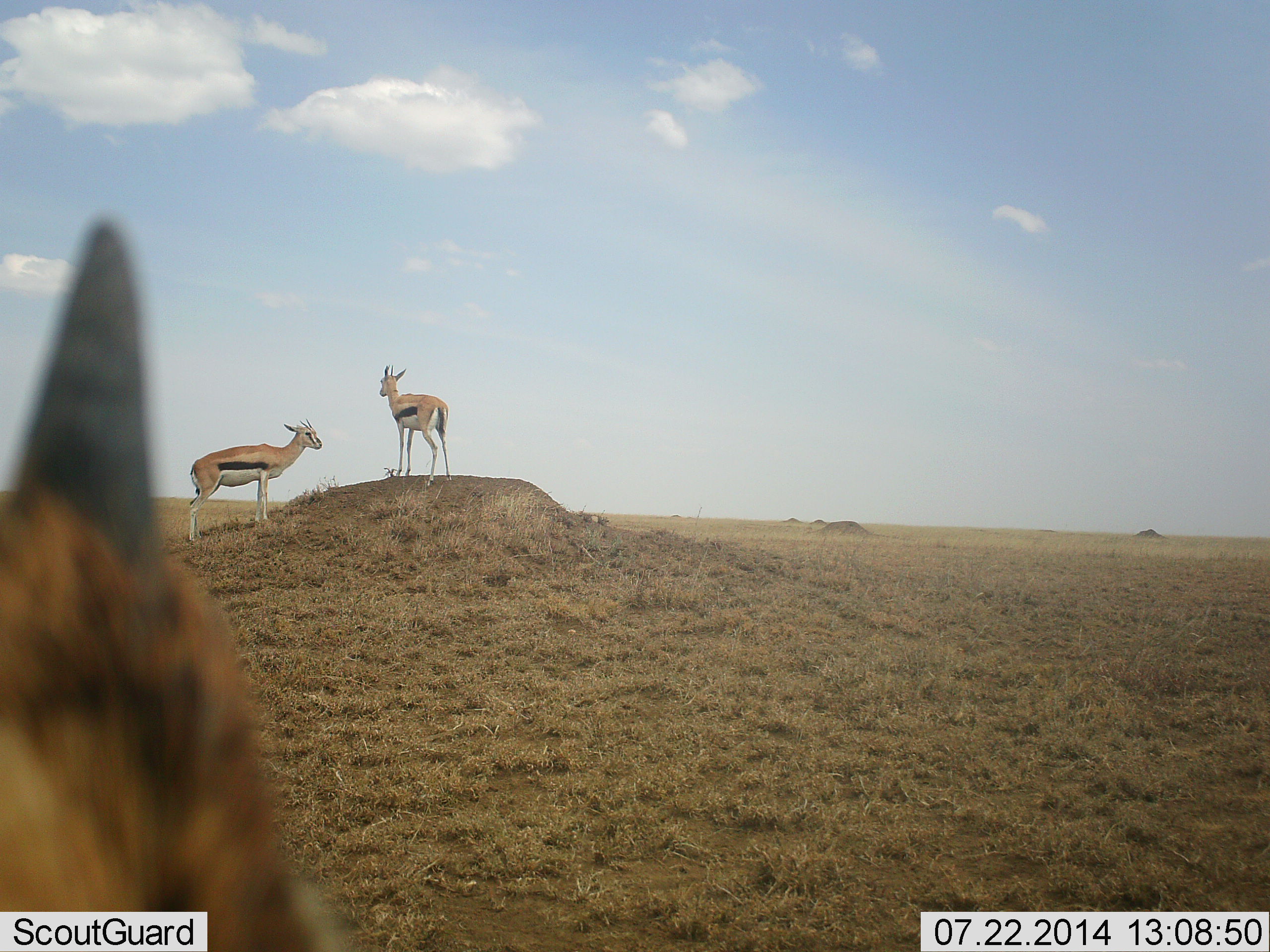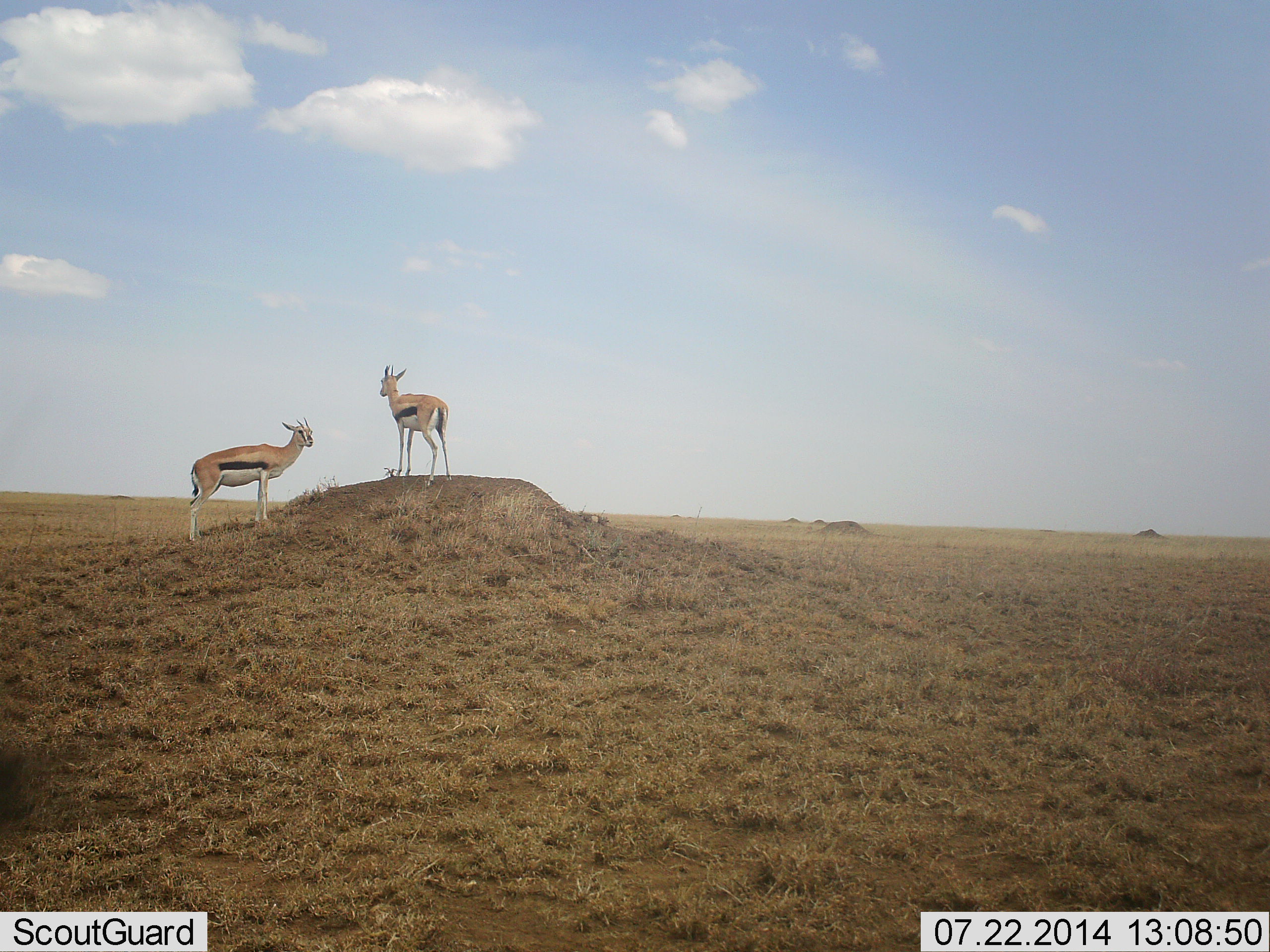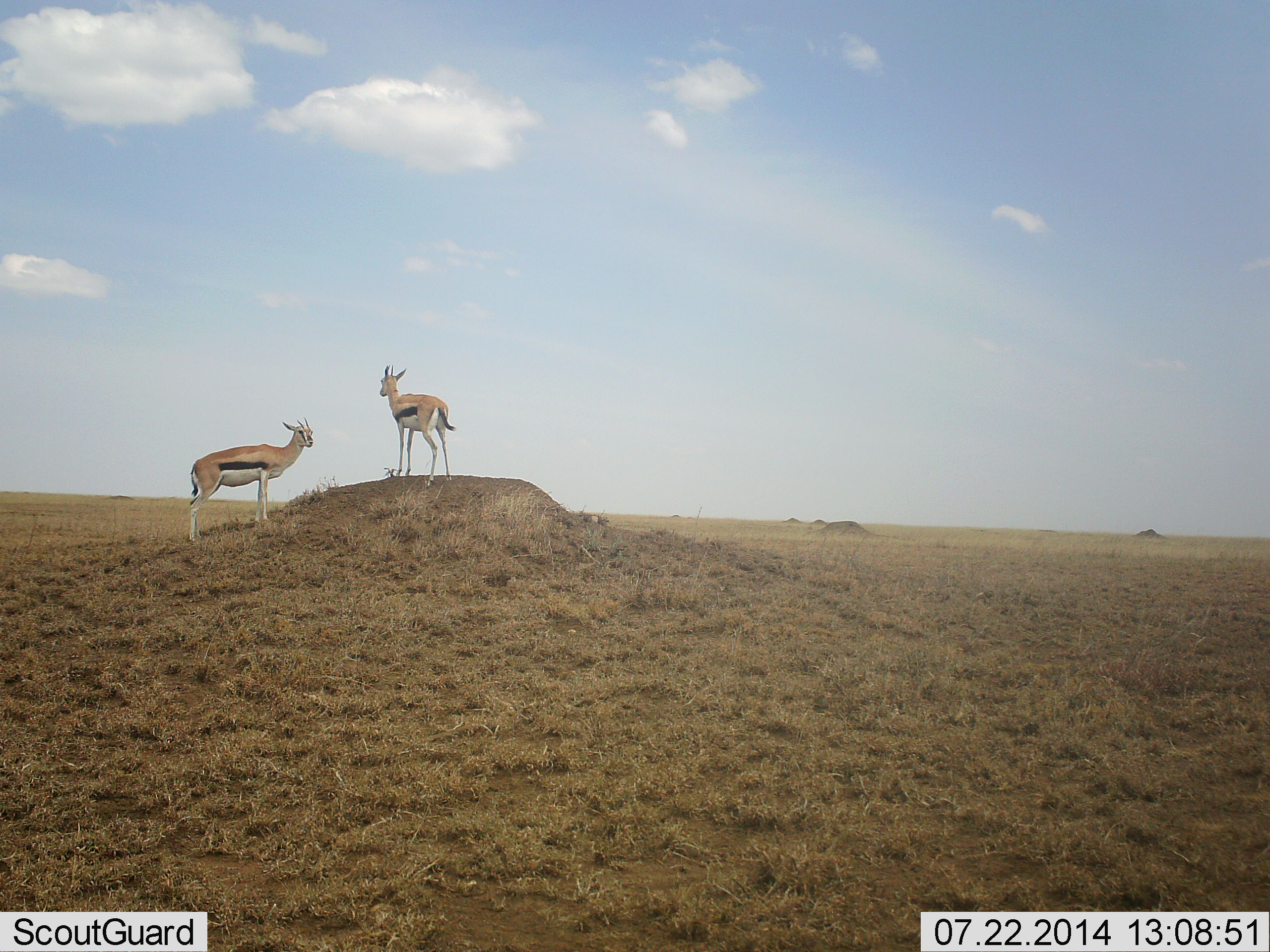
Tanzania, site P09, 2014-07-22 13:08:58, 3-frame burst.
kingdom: Animalia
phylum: Chordata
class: Mammalia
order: Artiodactyla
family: Bovidae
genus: Eudorcas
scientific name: Eudorcas thomsonii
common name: thomson's gazelle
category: gazellethomsons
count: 2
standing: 100%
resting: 0%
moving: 10%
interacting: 0%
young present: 0%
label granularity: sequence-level